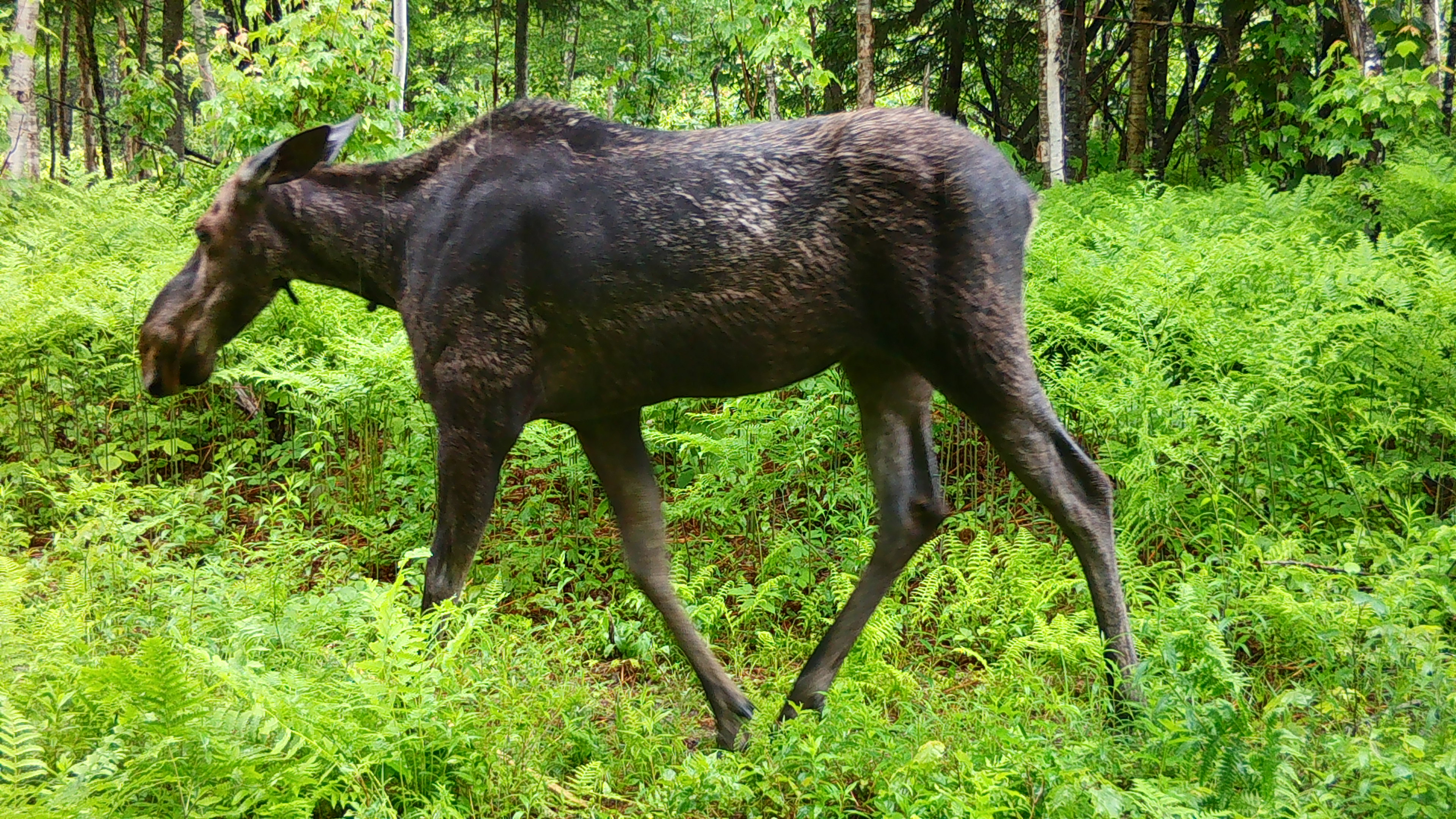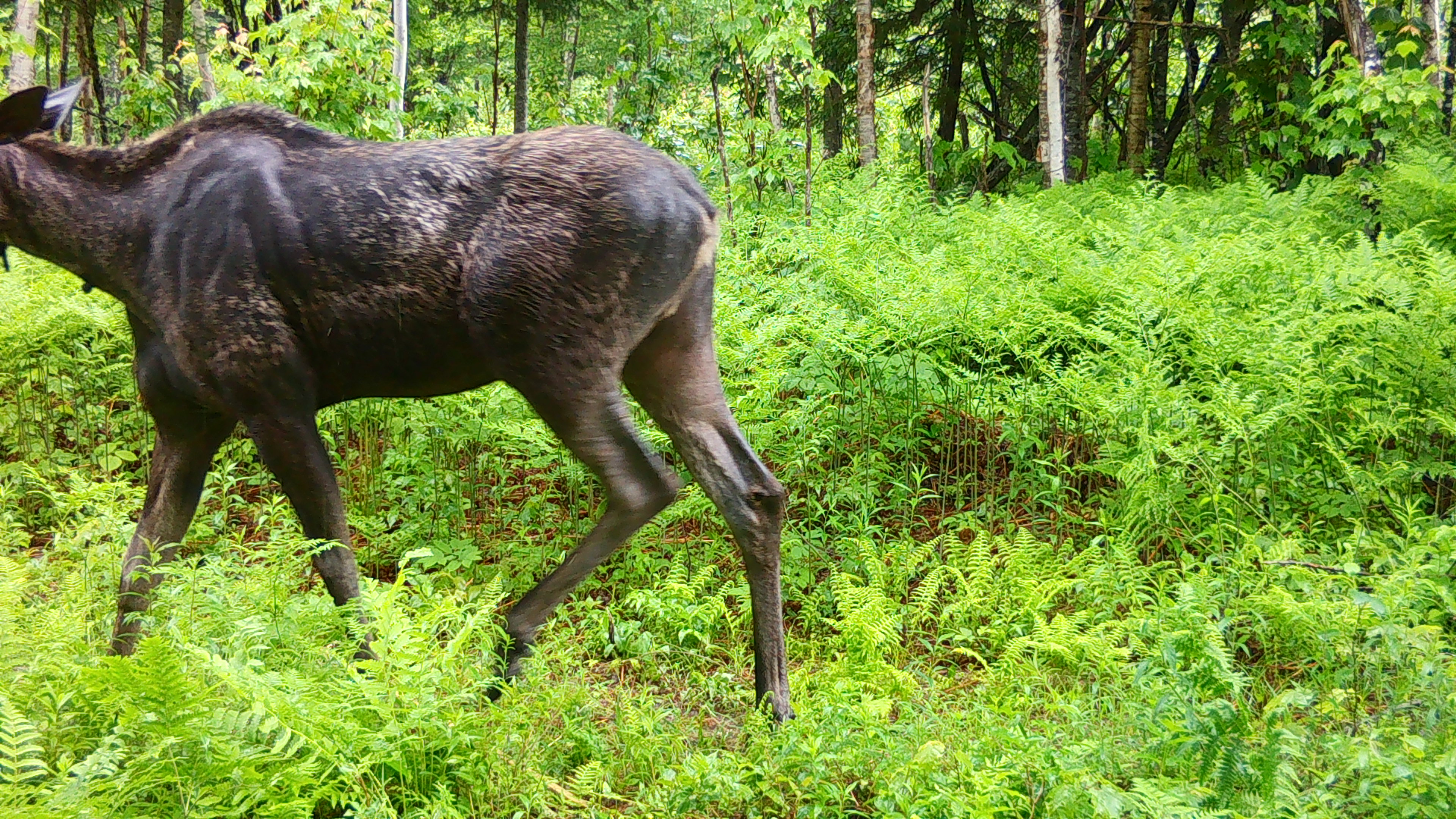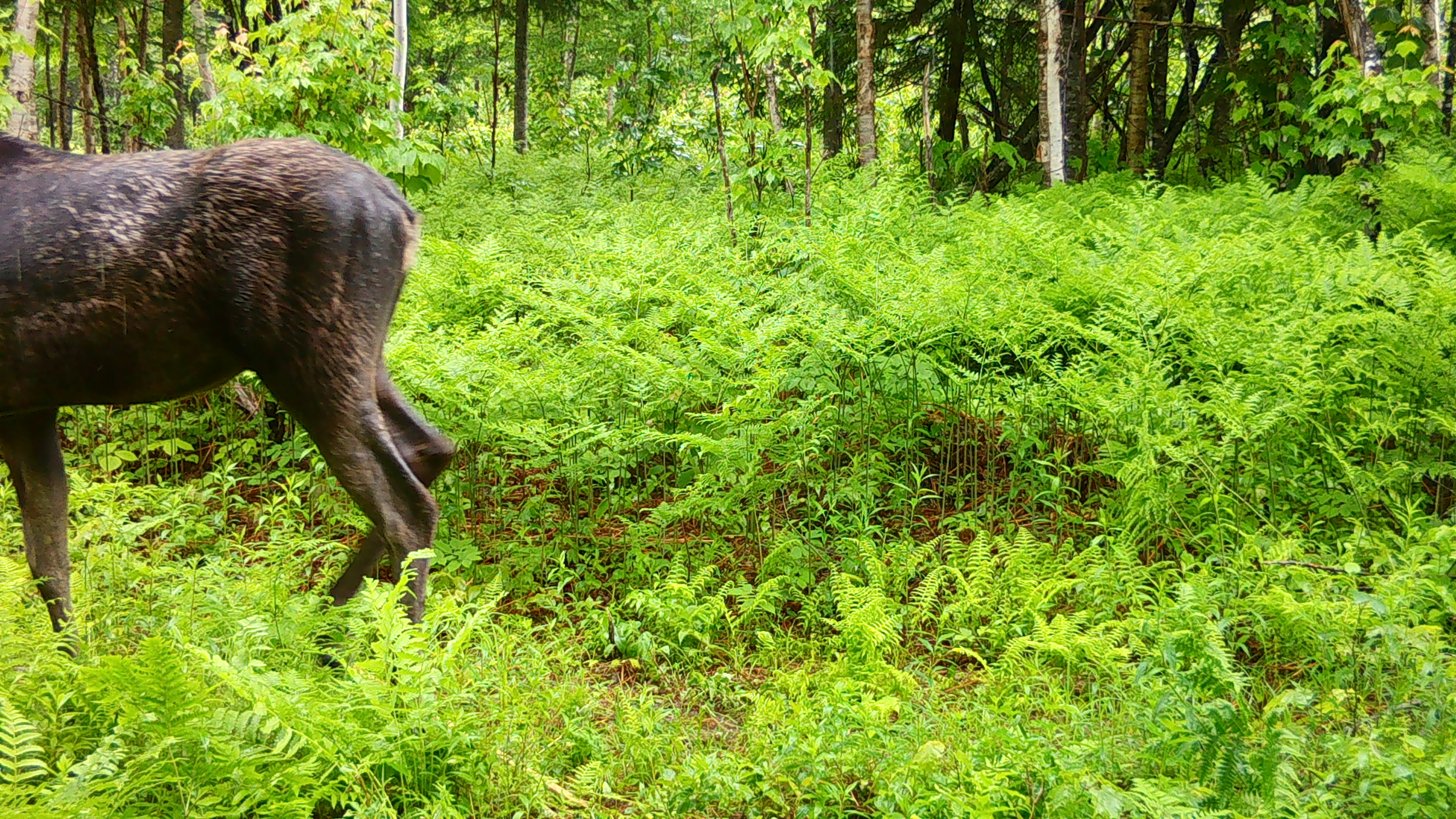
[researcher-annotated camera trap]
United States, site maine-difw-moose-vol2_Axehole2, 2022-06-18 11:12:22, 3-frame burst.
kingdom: Animalia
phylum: Chordata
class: Mammalia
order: Artiodactyla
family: Cervidae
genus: Alces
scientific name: Alces alces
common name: moose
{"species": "moose (Alces alces)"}